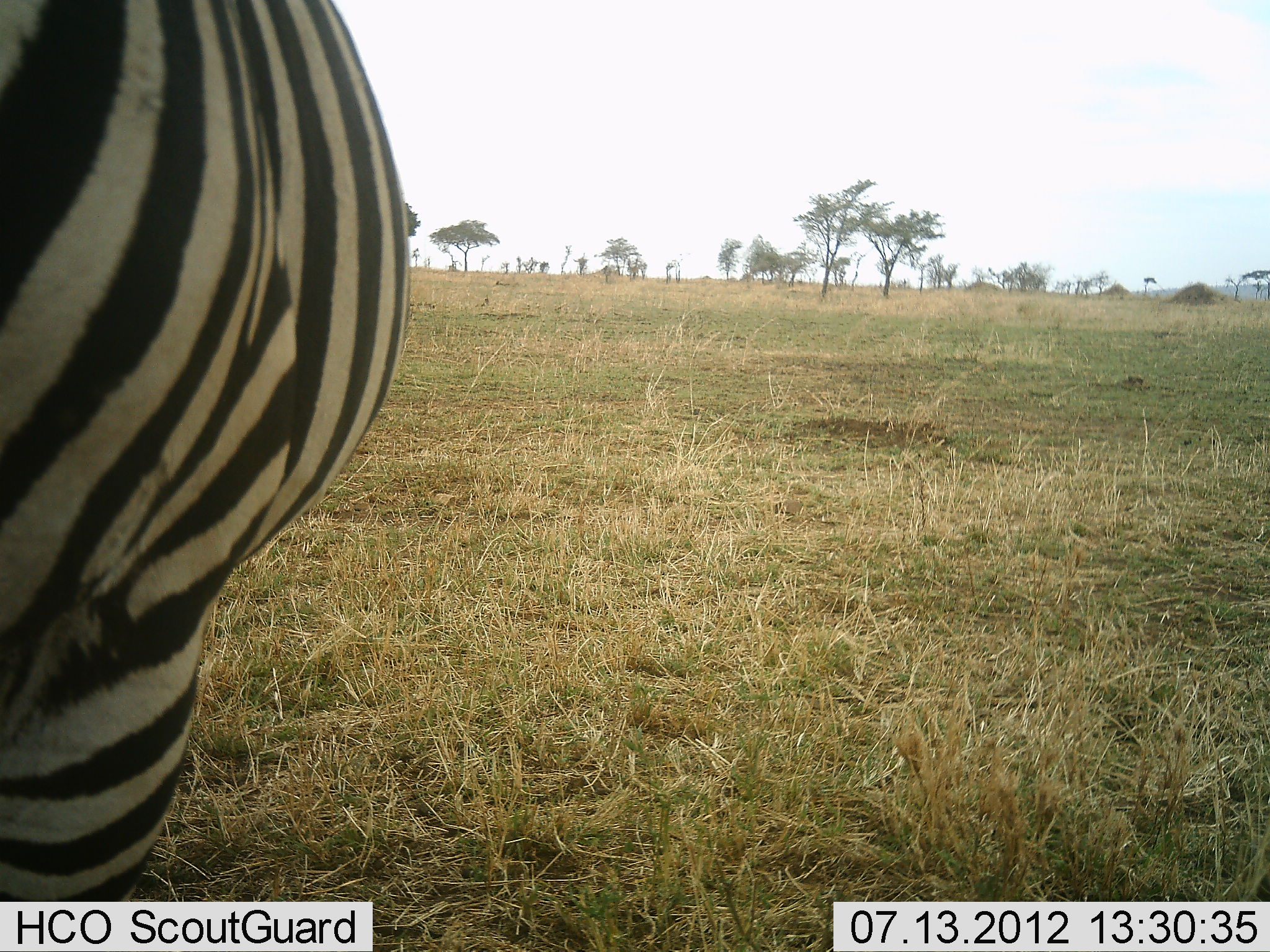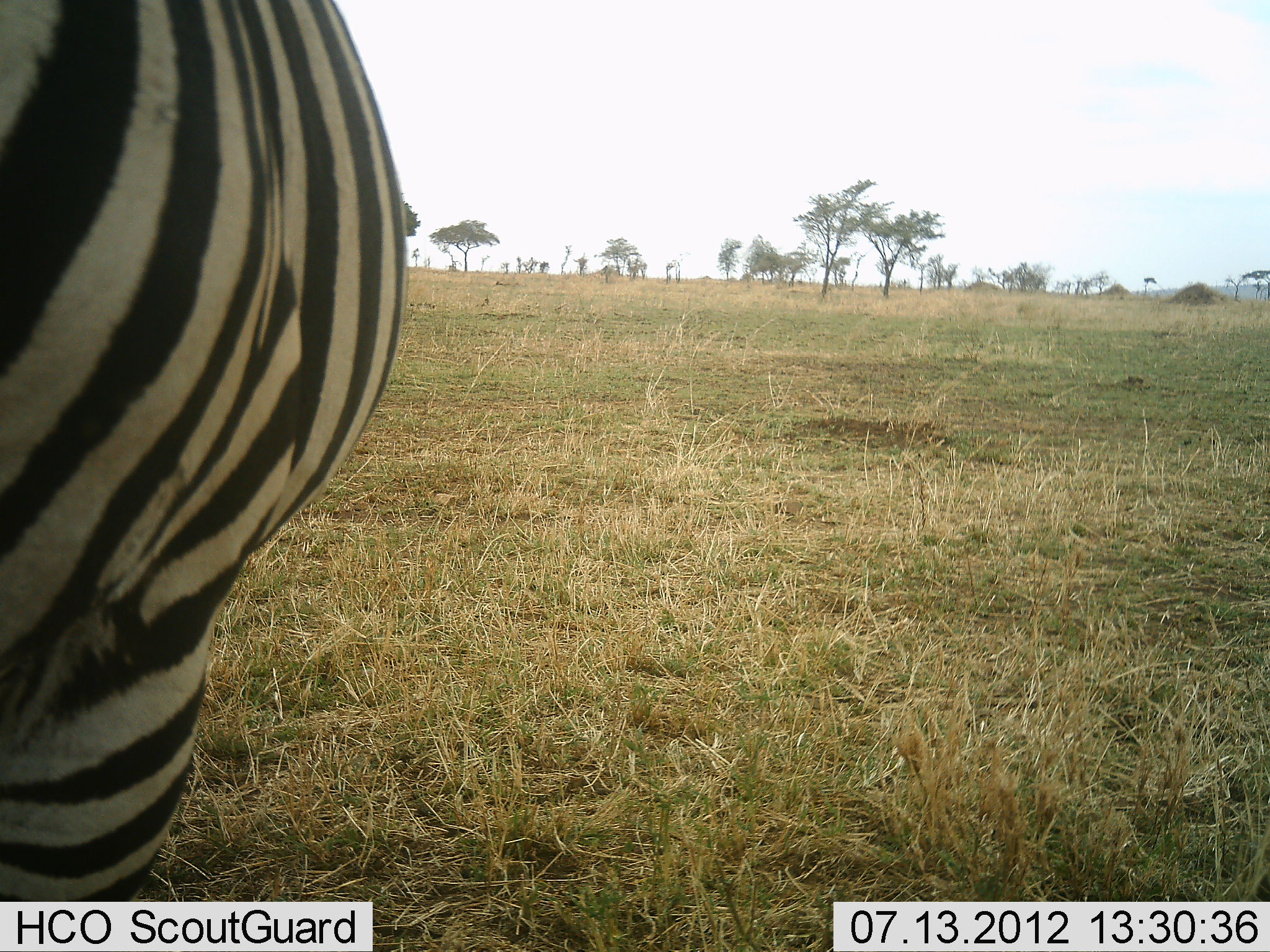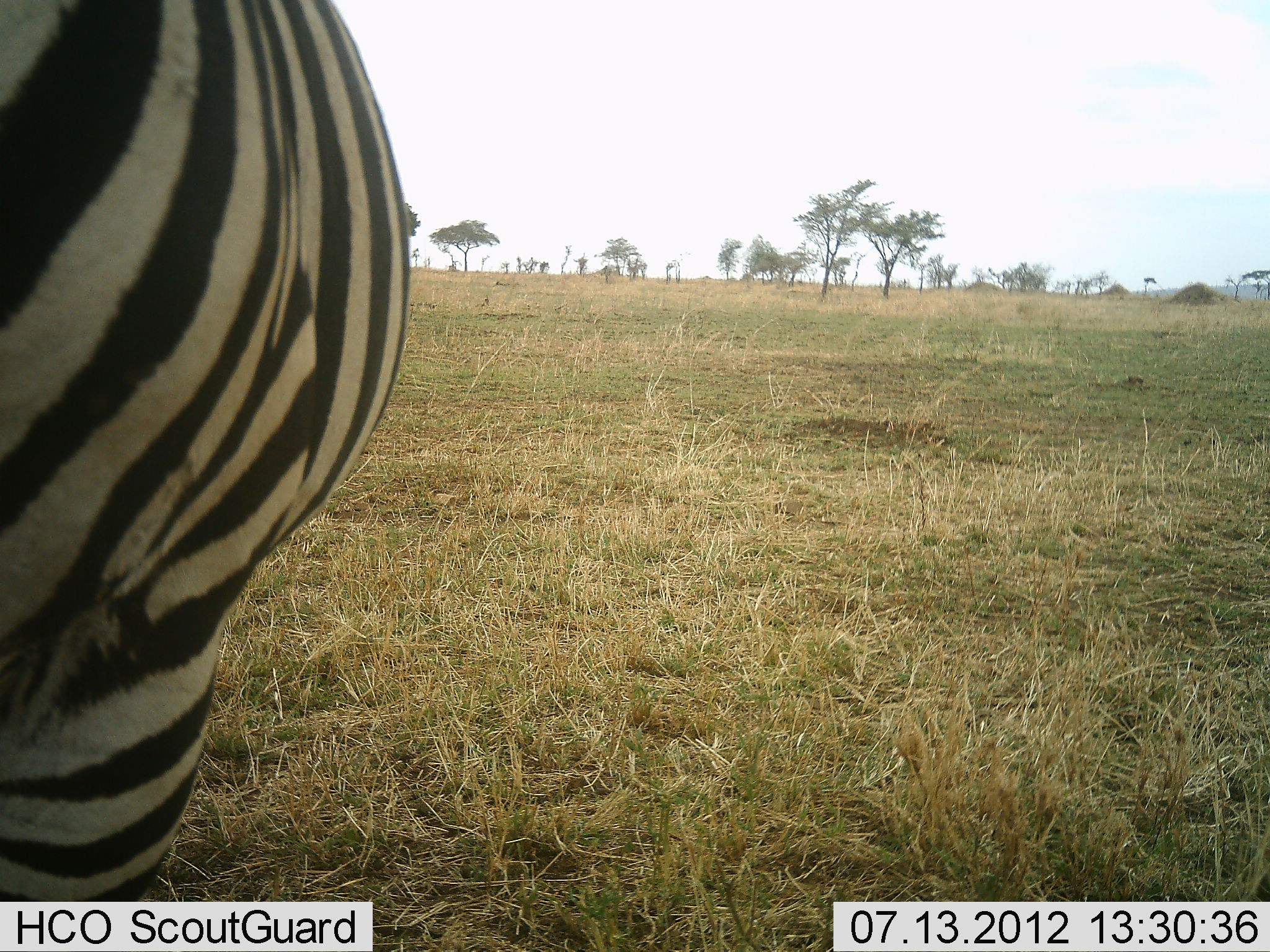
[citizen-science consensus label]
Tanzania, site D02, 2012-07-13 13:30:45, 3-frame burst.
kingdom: Animalia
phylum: Chordata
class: Mammalia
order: Perissodactyla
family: Equidae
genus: Equus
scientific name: Equus quagga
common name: plains zebra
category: zebra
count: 1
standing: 100%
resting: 0%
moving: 0%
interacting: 0%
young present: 0%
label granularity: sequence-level